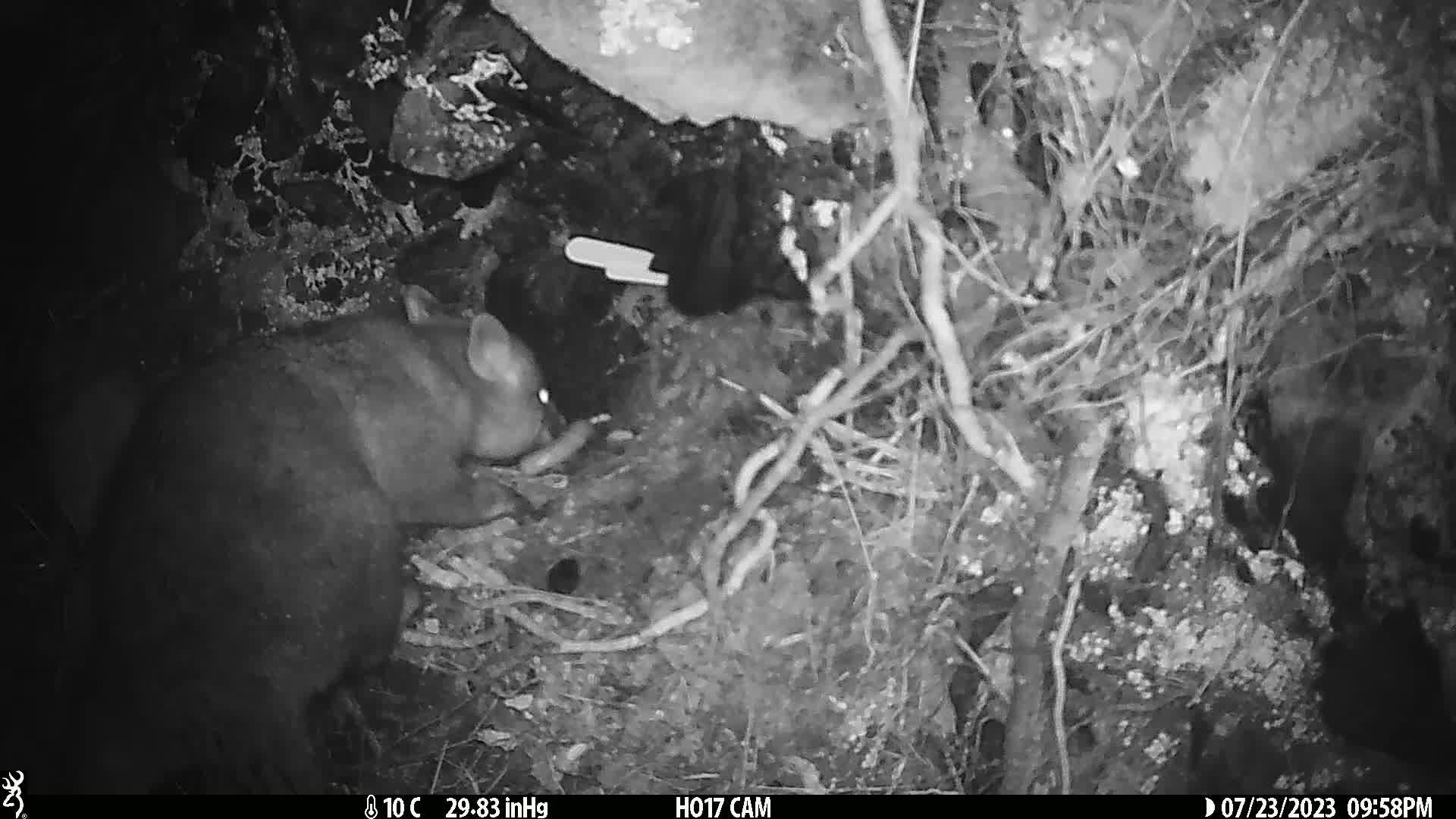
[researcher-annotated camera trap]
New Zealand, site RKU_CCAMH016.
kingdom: Animalia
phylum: Chordata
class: Mammalia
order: Diprotodontia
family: Phalangeridae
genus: Trichosurus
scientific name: Trichosurus vulpecula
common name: common brushtail possum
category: possum